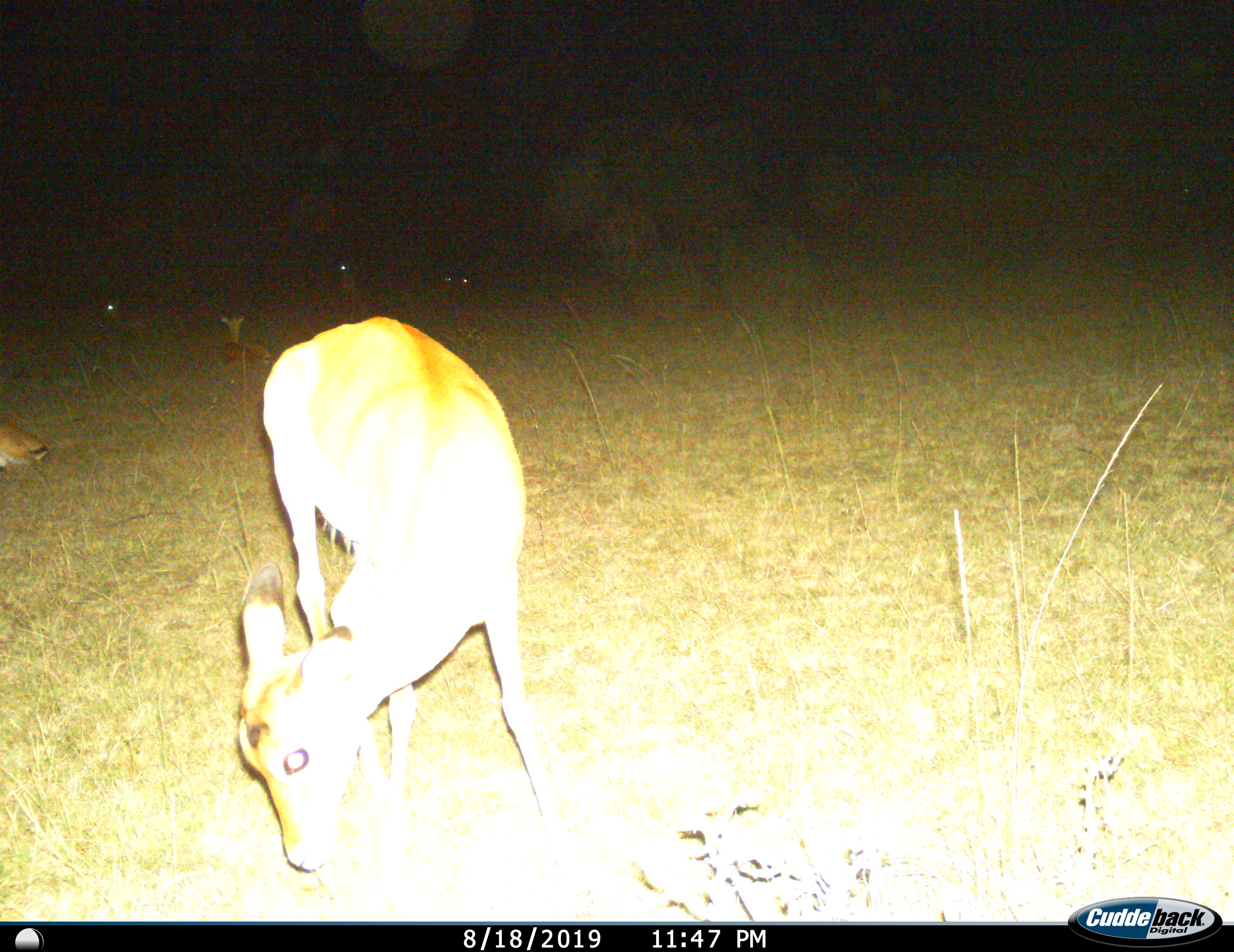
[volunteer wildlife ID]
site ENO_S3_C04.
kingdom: Animalia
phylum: Chordata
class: Mammalia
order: Artiodactyla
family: Bovidae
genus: Aepyceros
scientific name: Aepyceros melampus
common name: impala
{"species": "impala (Aepyceros melampus)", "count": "5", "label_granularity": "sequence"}